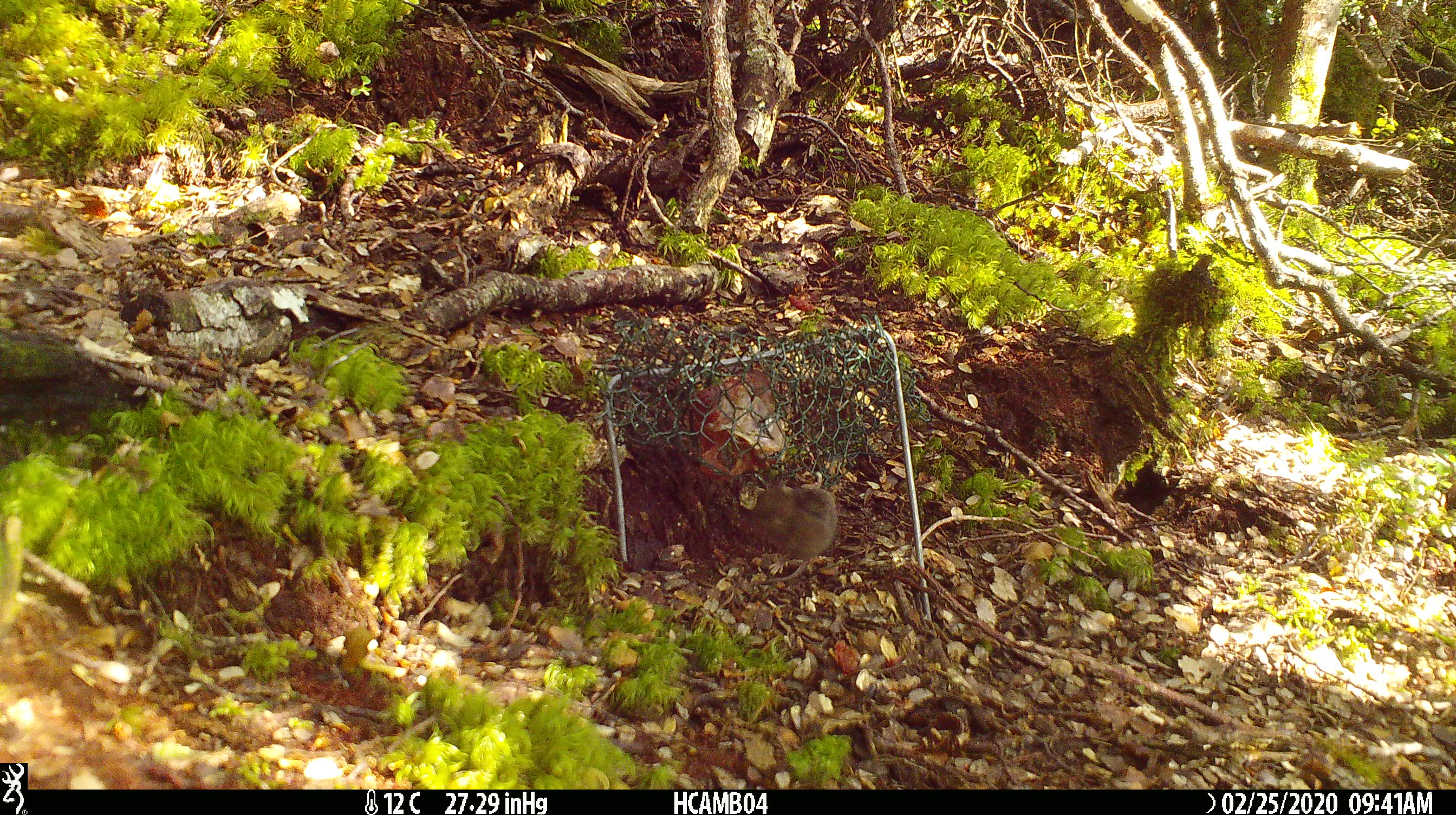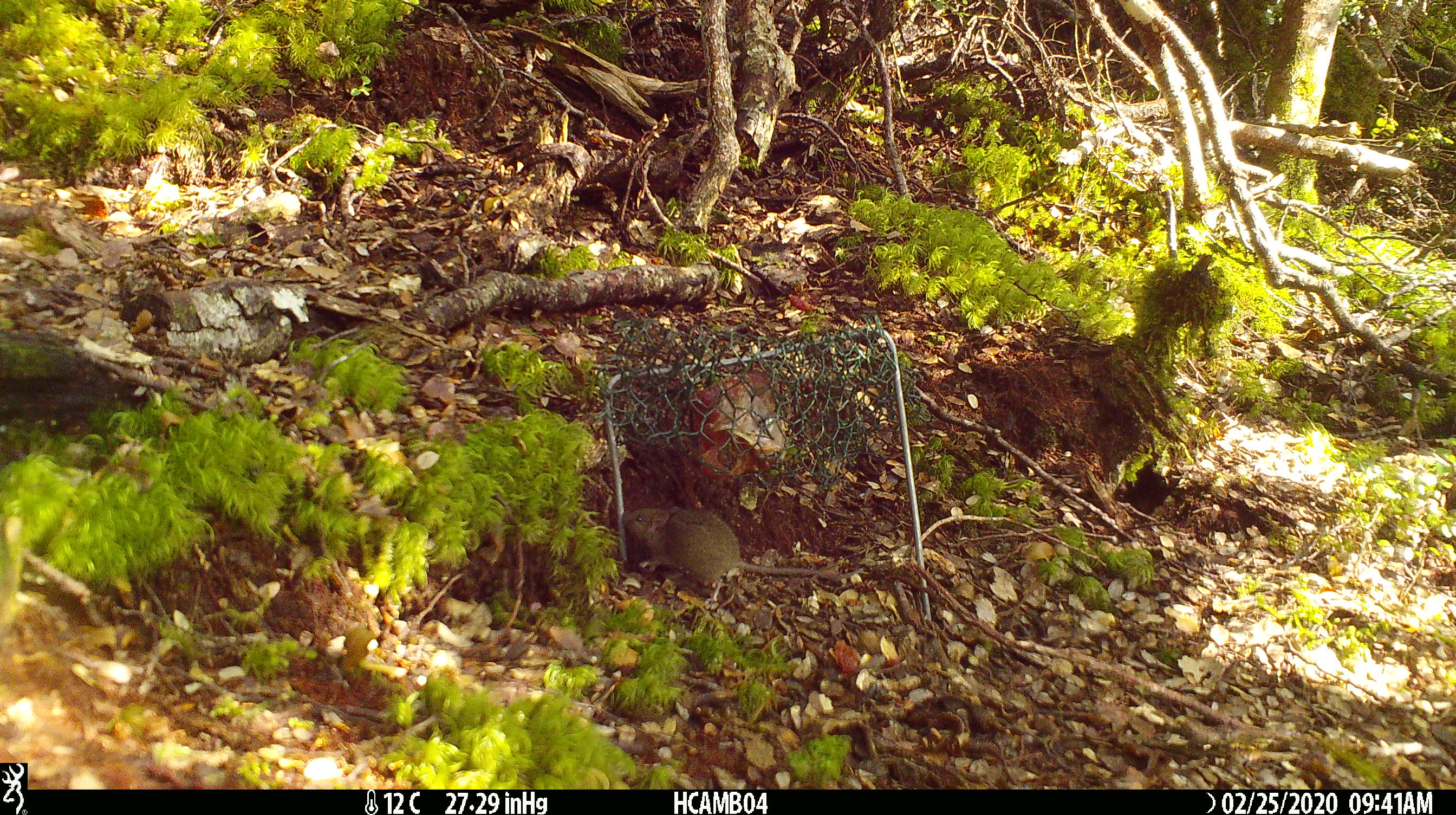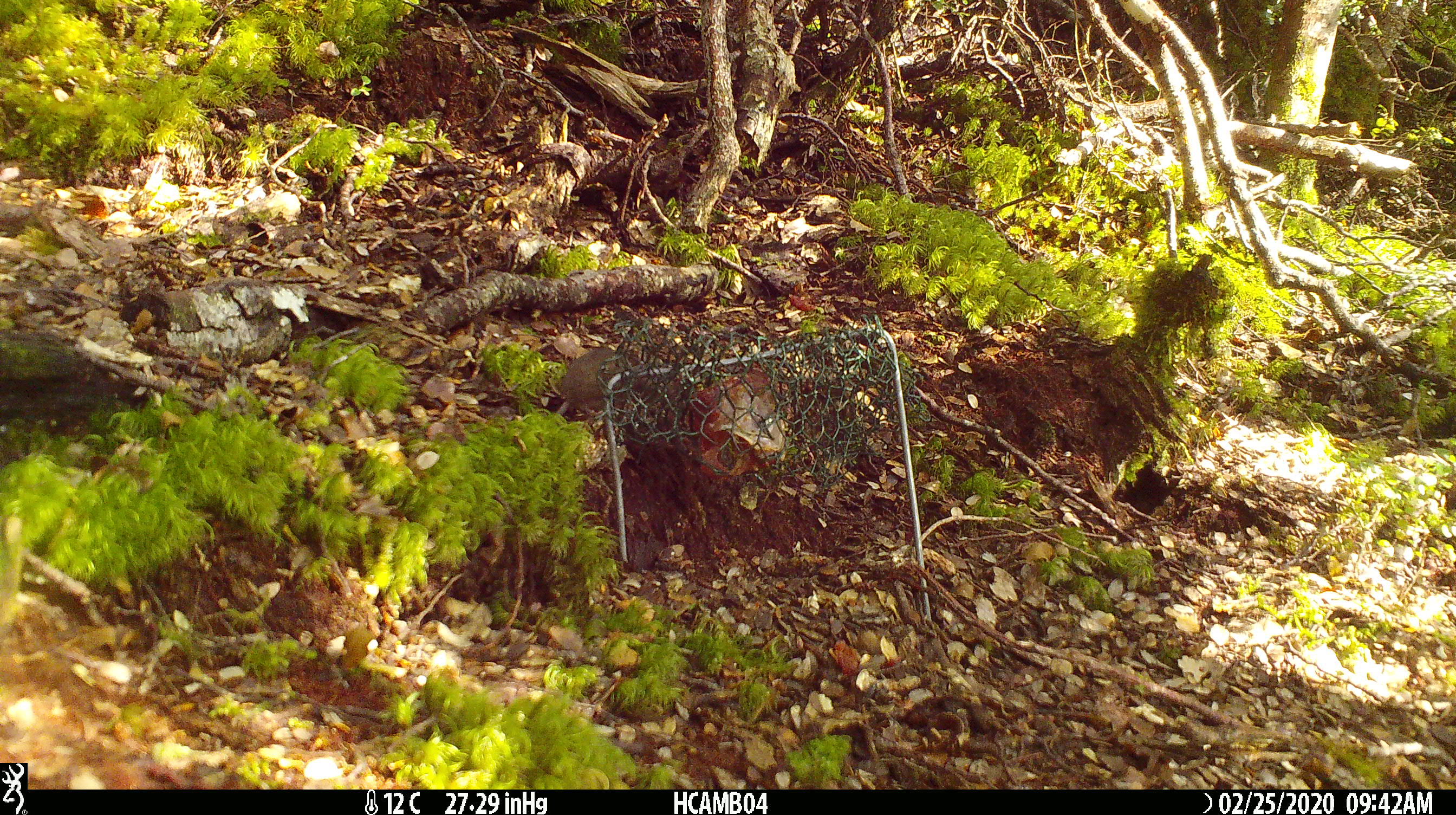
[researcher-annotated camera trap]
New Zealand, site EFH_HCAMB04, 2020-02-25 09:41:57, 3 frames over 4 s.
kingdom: Animalia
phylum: Chordata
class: Mammalia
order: Rodentia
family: Muridae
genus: Mus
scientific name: Mus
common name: mouse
Mouse (Mus).